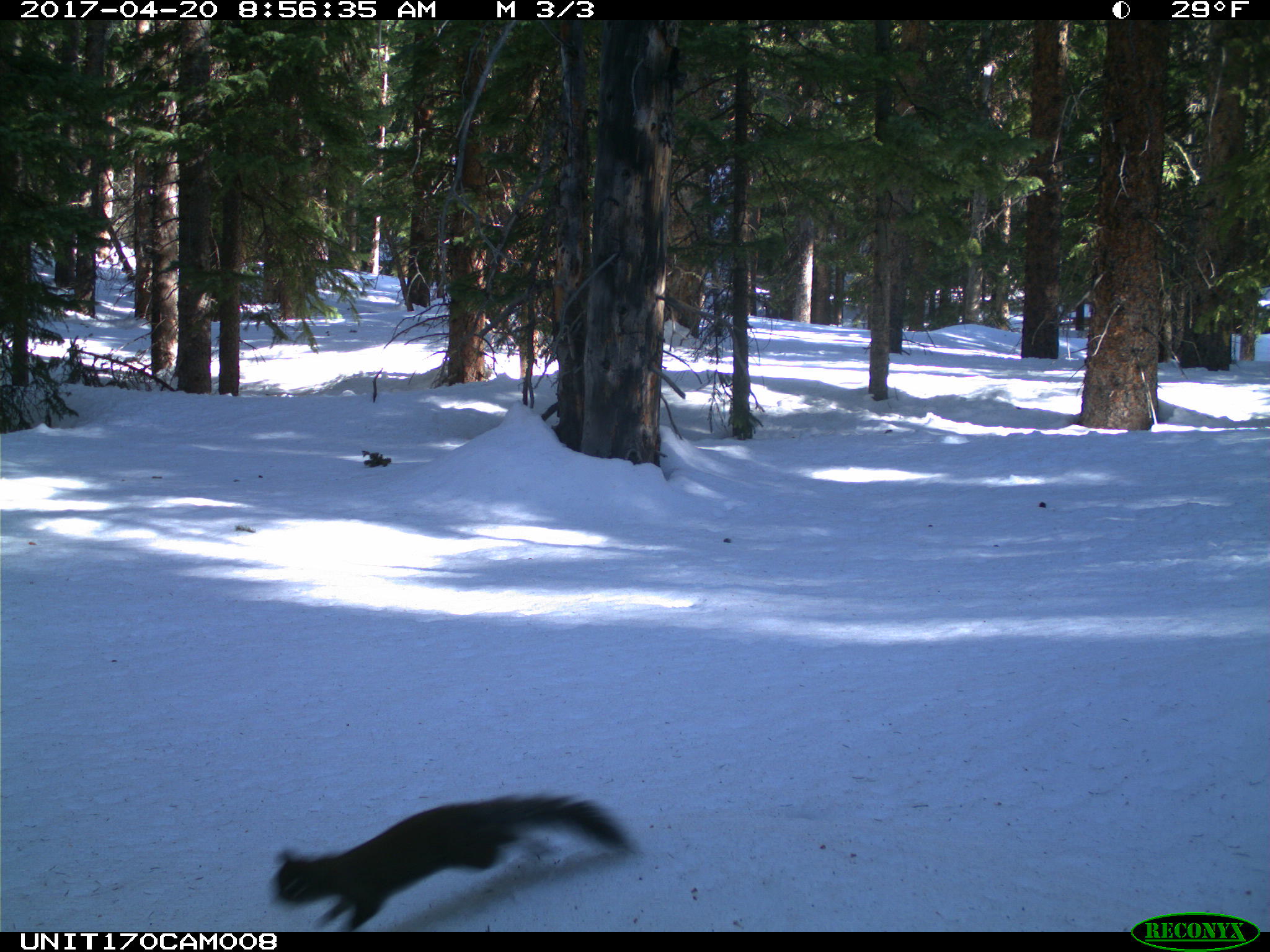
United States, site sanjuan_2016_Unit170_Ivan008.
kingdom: Animalia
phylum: Chordata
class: Mammalia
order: Rodentia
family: Sciuridae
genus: Tamiasciurus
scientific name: Tamiasciurus hudsonicus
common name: american red squirrel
Tamiasciurus hudsonicus (american red squirrel).